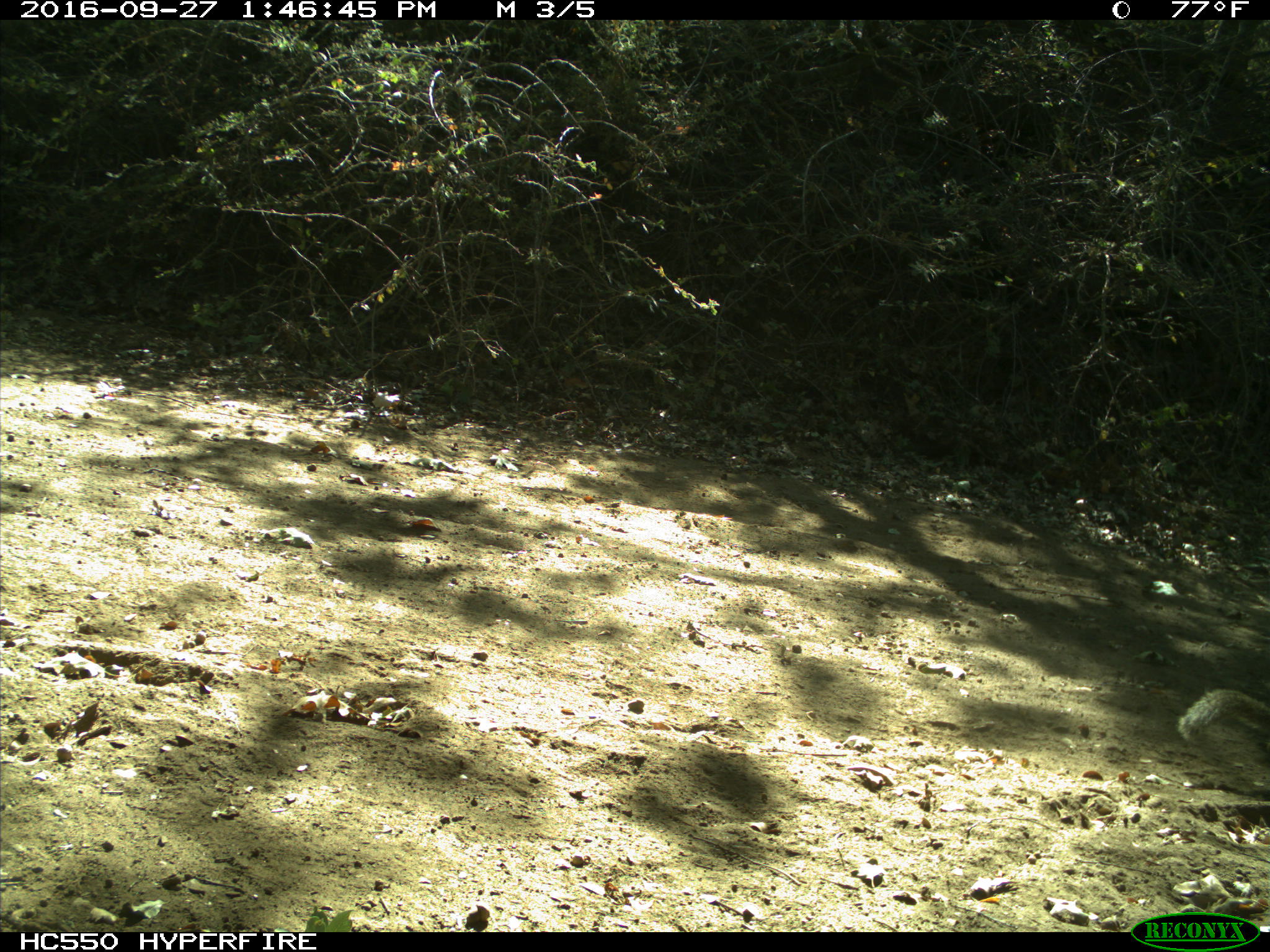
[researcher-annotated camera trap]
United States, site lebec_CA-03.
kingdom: Animalia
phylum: Chordata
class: Mammalia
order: Rodentia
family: Sciuridae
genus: Otospermophilus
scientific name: Otospermophilus beecheyi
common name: california ground squirrel